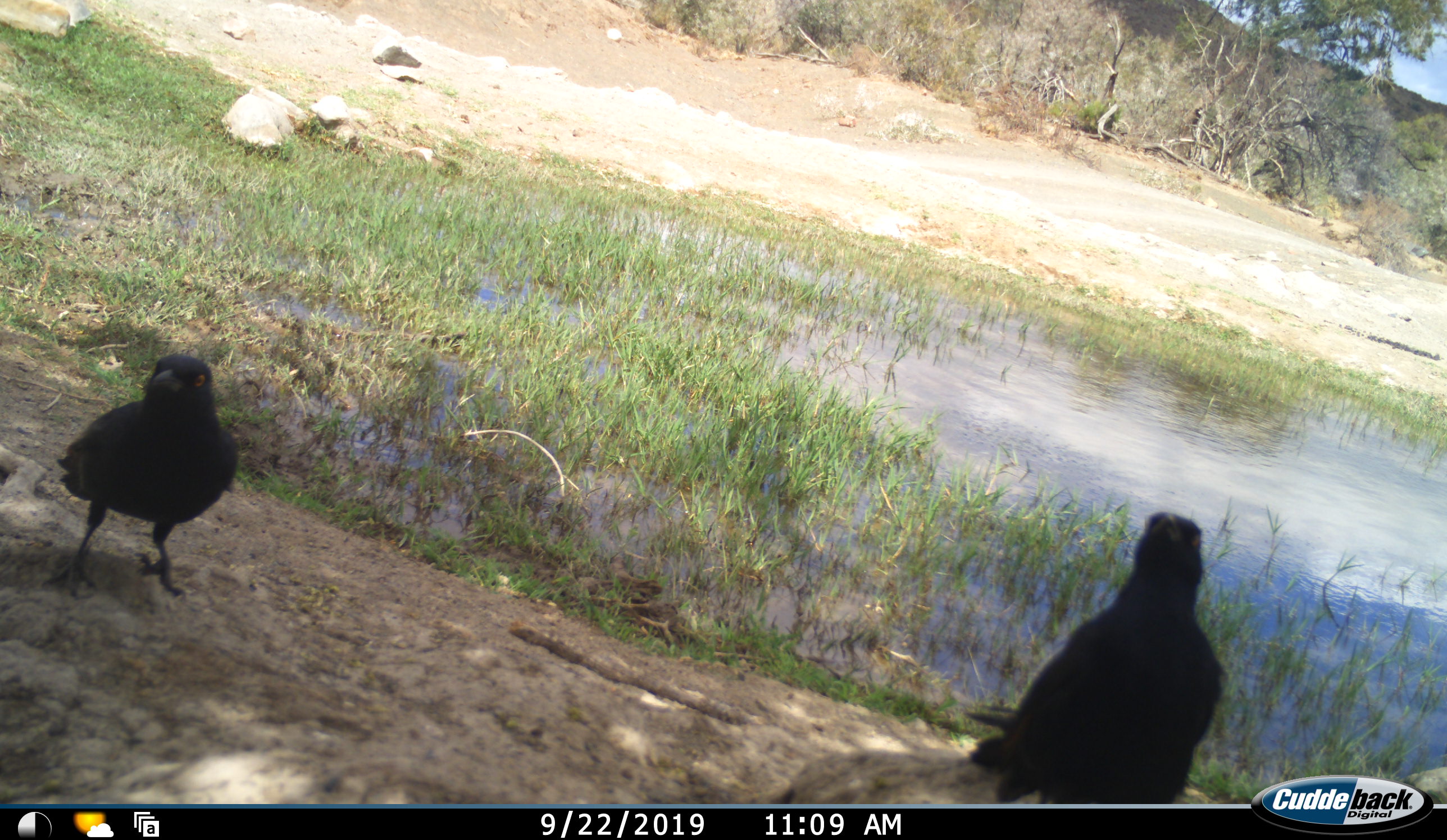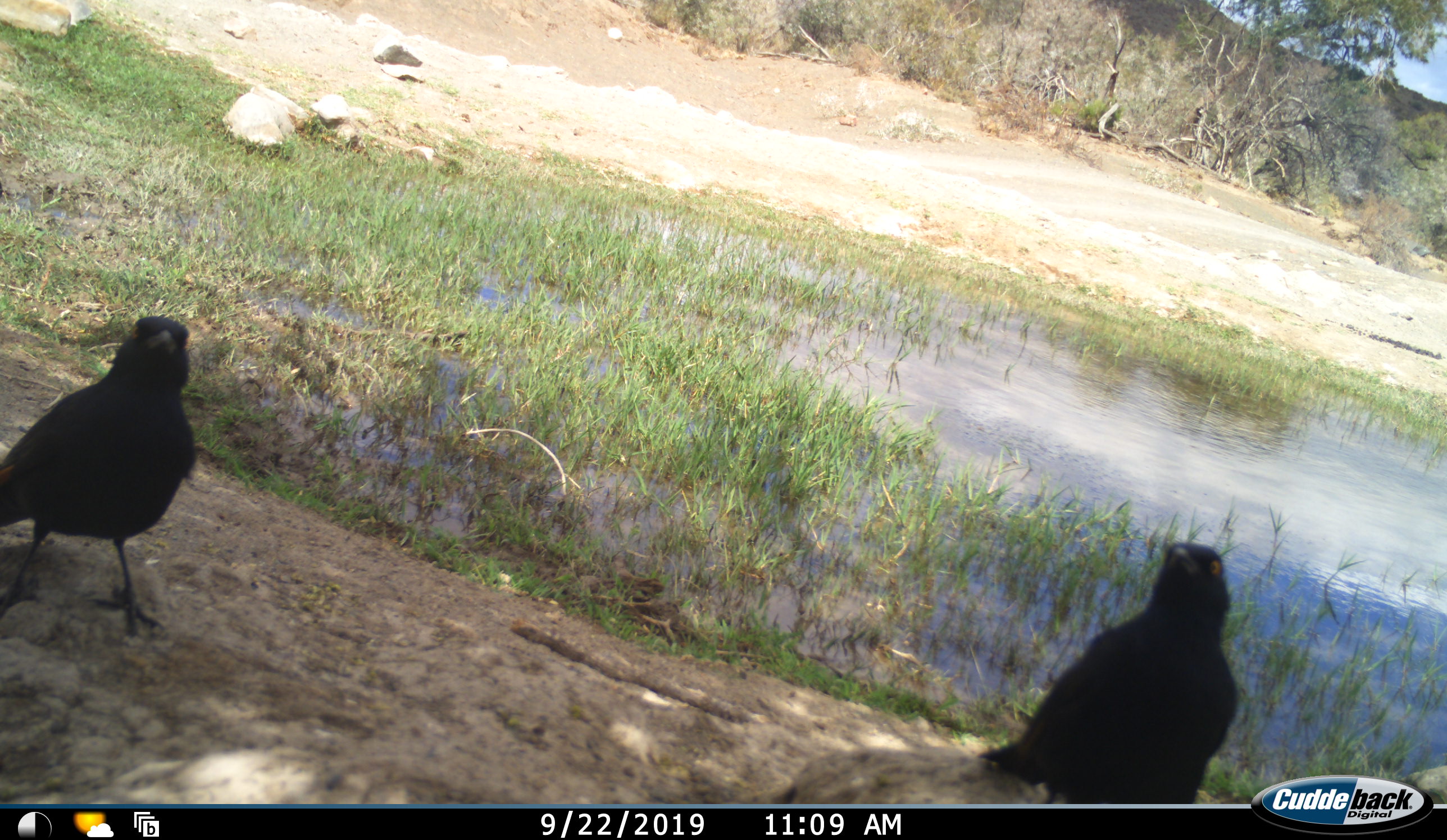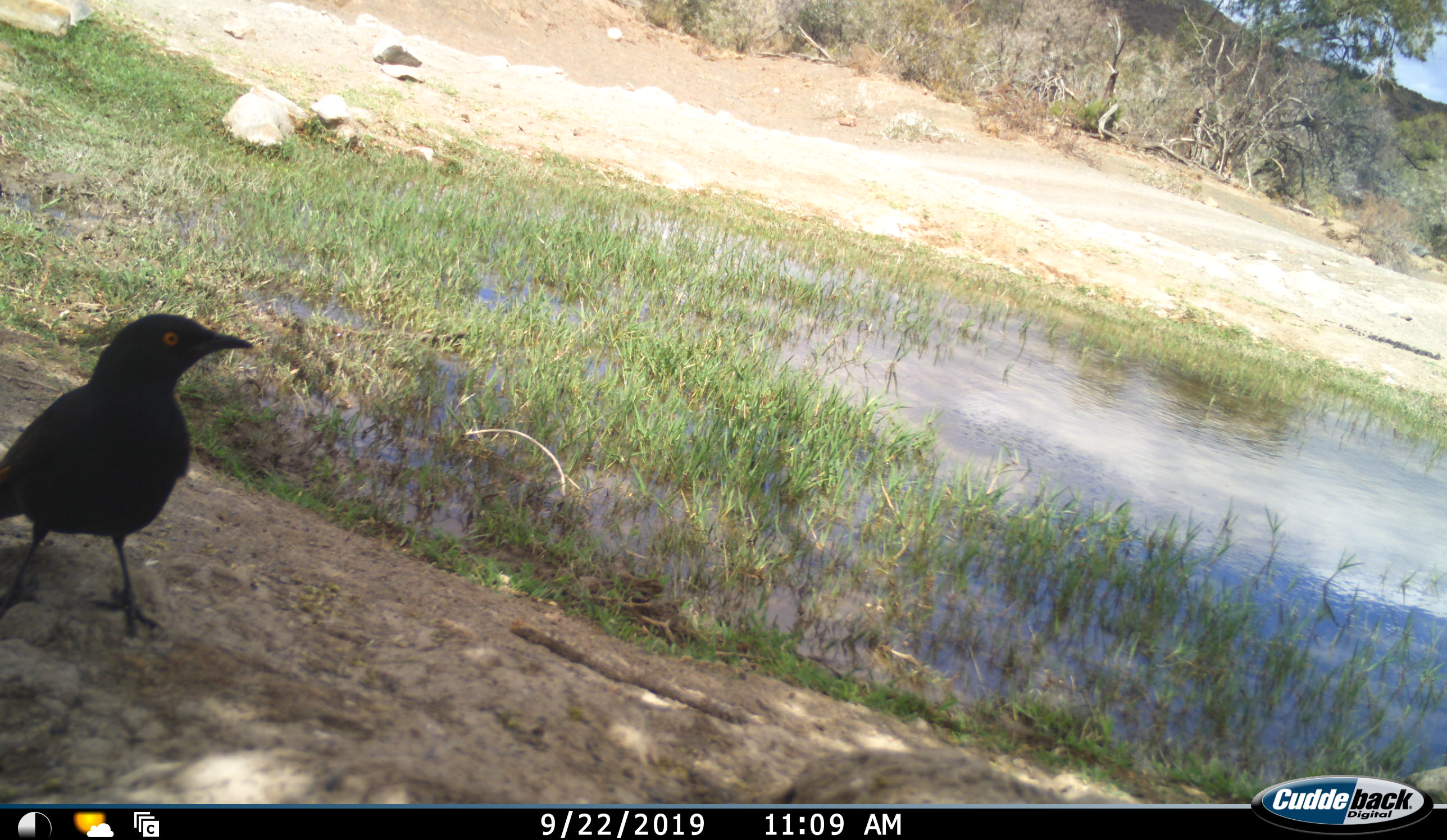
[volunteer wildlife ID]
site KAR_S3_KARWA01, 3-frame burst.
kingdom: Animalia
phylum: Chordata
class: Aves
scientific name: Aves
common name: bird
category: birdother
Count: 2.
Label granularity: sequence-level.